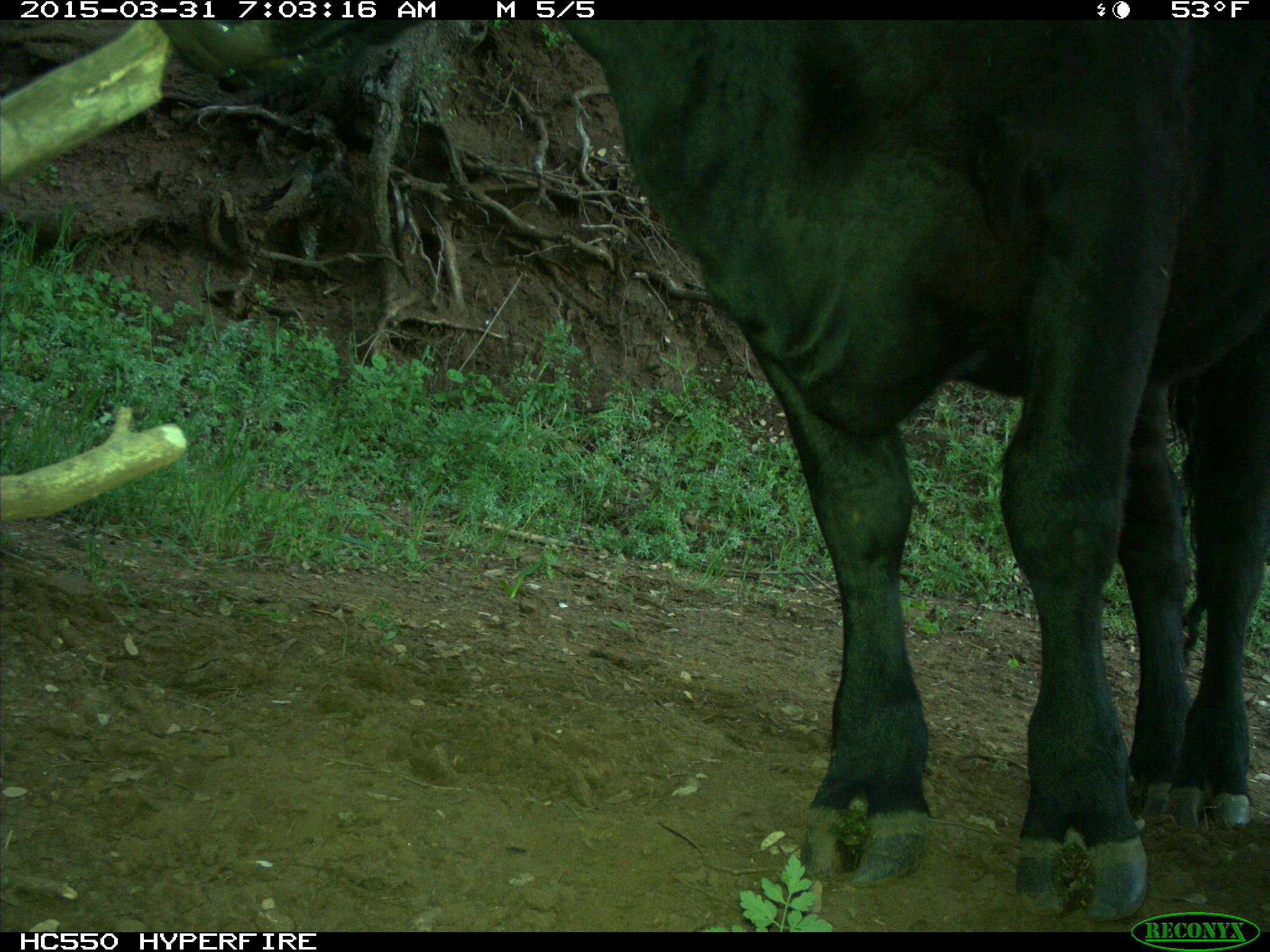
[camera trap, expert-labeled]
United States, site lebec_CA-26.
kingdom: Animalia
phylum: Chordata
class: Mammalia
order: Artiodactyla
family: Bovidae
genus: Bos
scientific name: Bos taurus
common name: domestic cow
Bos taurus (domestic cow).